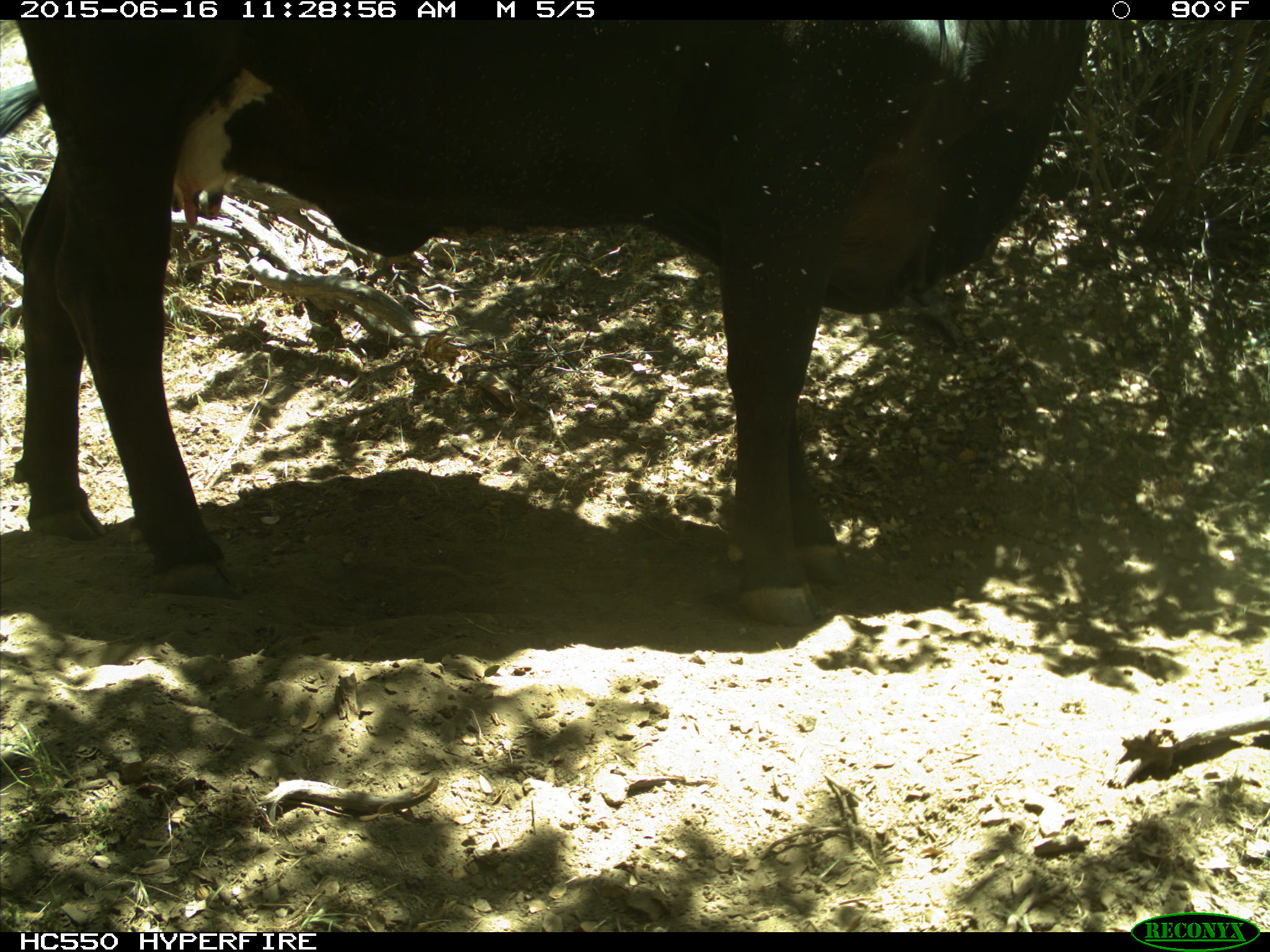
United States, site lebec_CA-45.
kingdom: Animalia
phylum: Chordata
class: Mammalia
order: Artiodactyla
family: Bovidae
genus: Bos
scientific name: Bos taurus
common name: domestic cow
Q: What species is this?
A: Bos taurus (domestic cow).